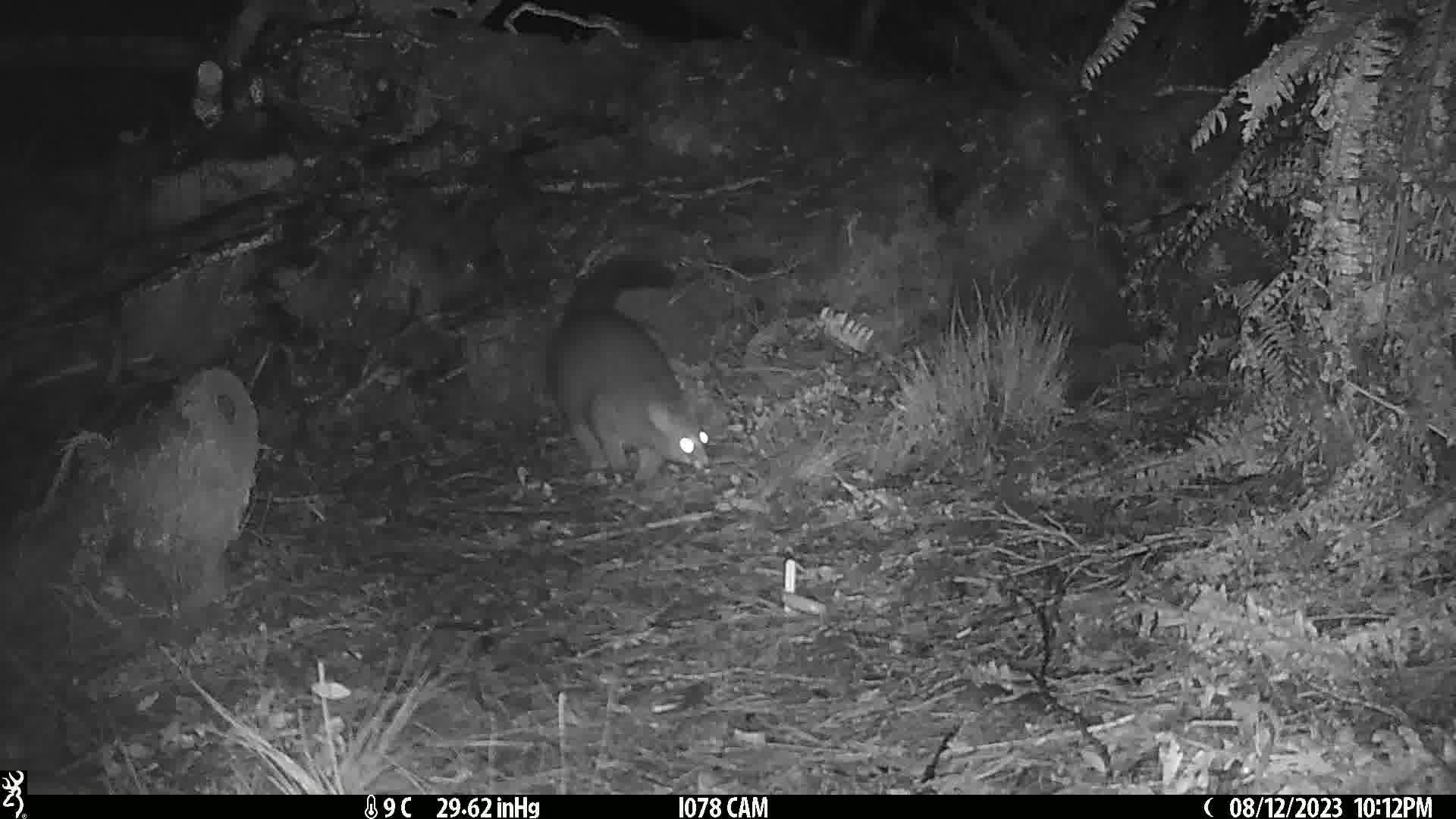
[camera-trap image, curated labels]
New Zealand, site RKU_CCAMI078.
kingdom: Animalia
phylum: Chordata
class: Mammalia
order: Diprotodontia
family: Phalangeridae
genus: Trichosurus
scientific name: Trichosurus vulpecula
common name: common brushtail possum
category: possum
Possum (common brushtail possum) (Trichosurus vulpecula).